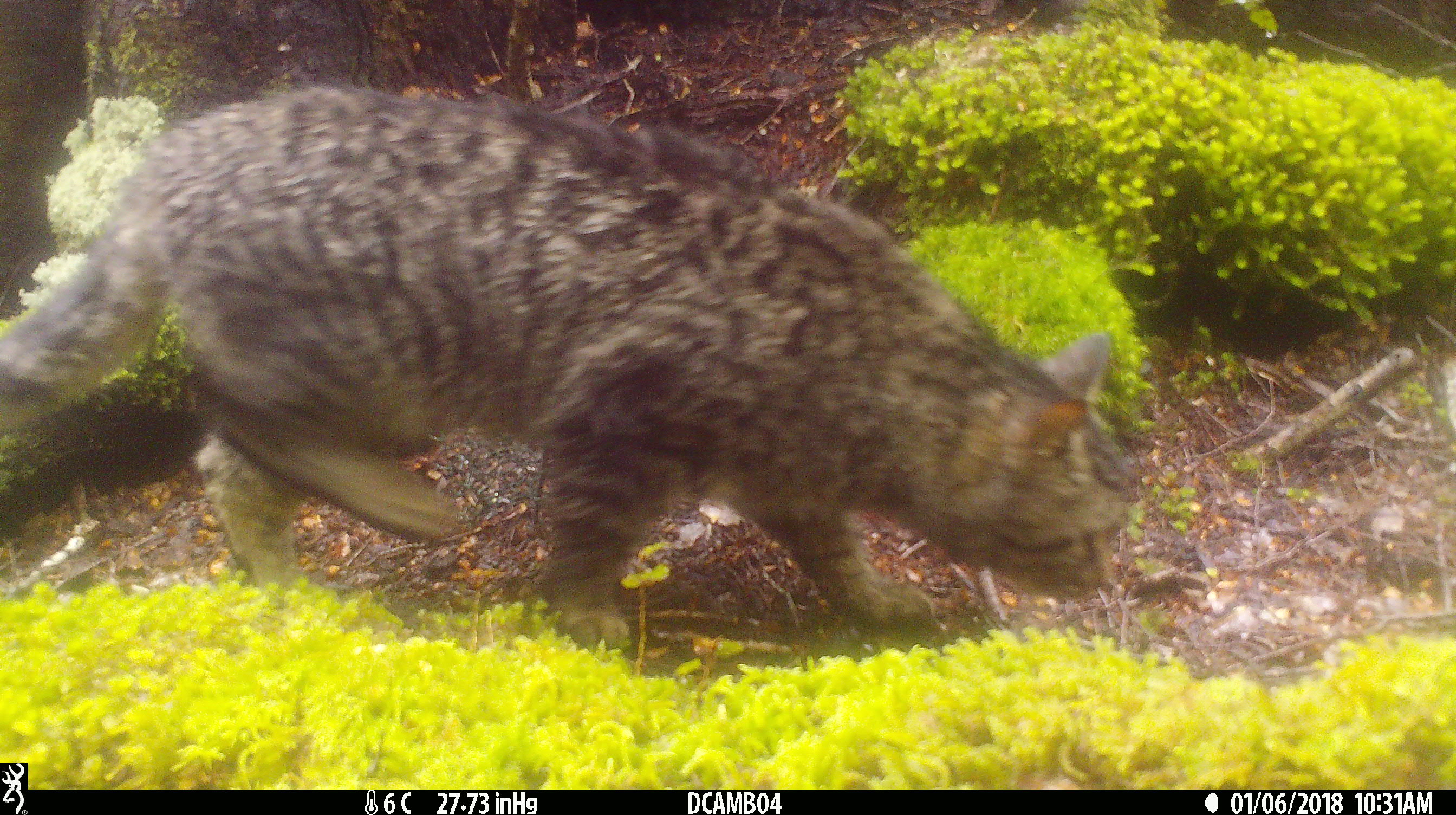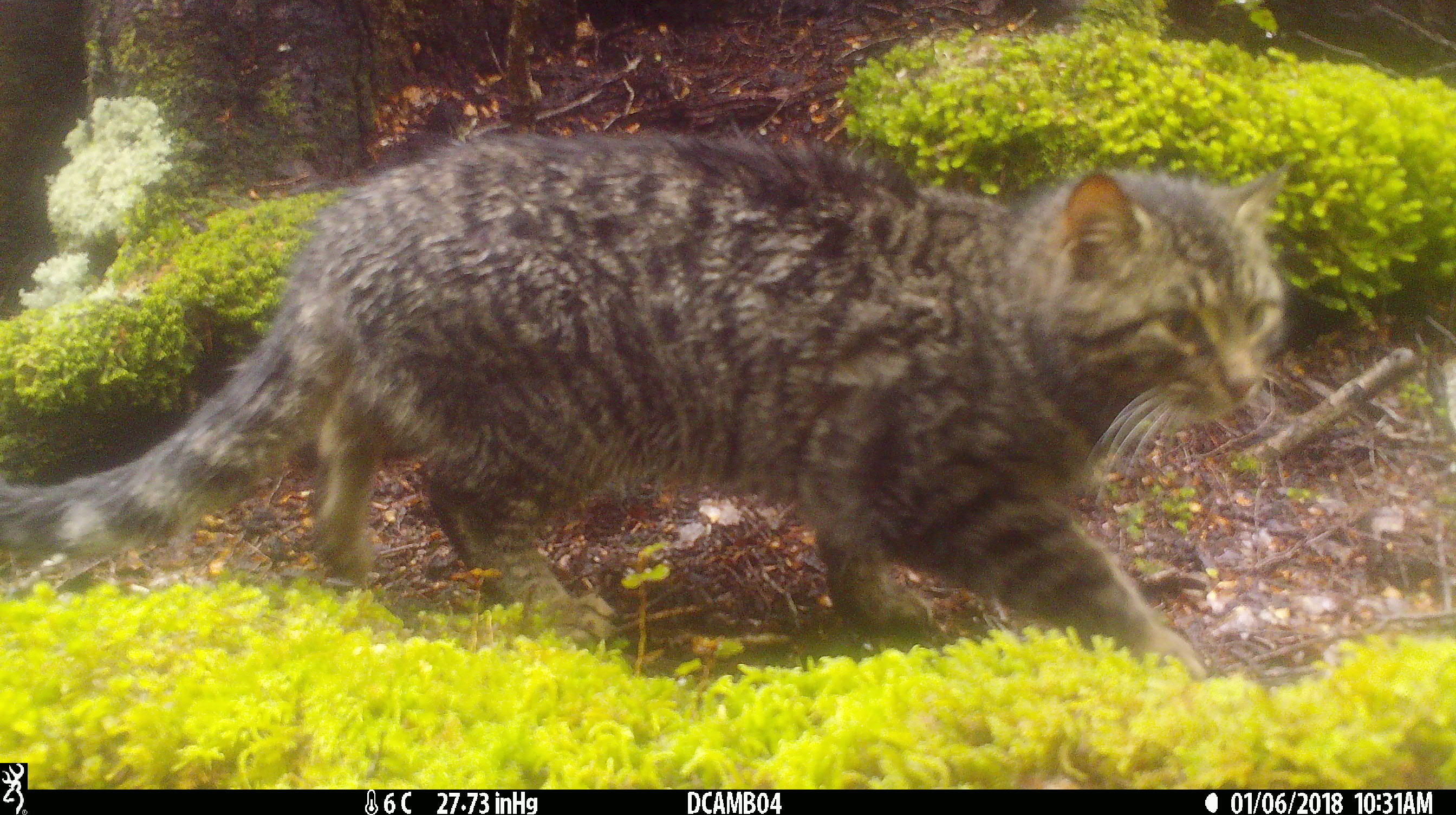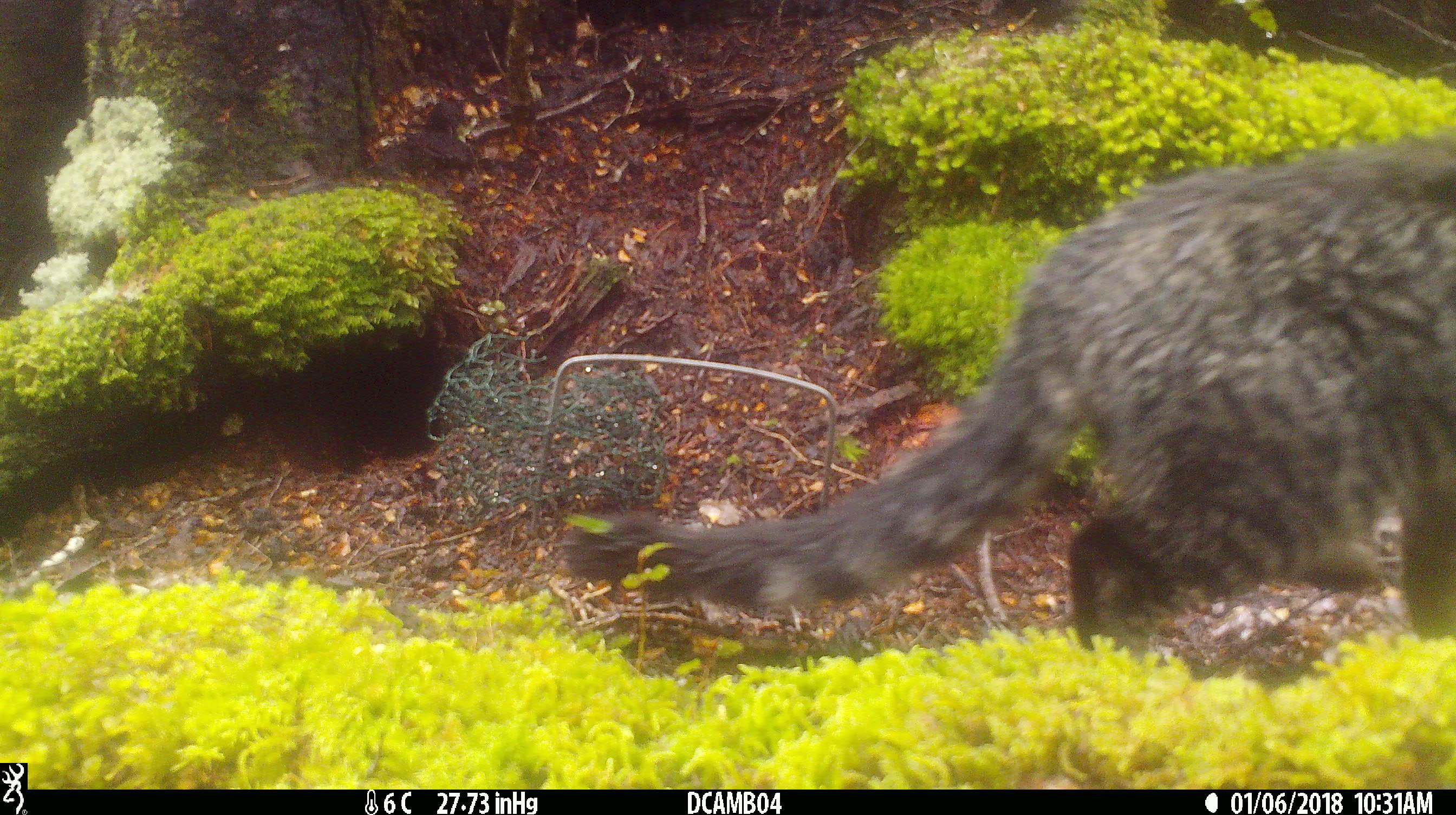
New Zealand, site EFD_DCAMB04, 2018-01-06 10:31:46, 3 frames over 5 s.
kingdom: Animalia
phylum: Chordata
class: Mammalia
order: Carnivora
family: Felidae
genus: Felis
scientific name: Felis catus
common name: domestic cat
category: cat